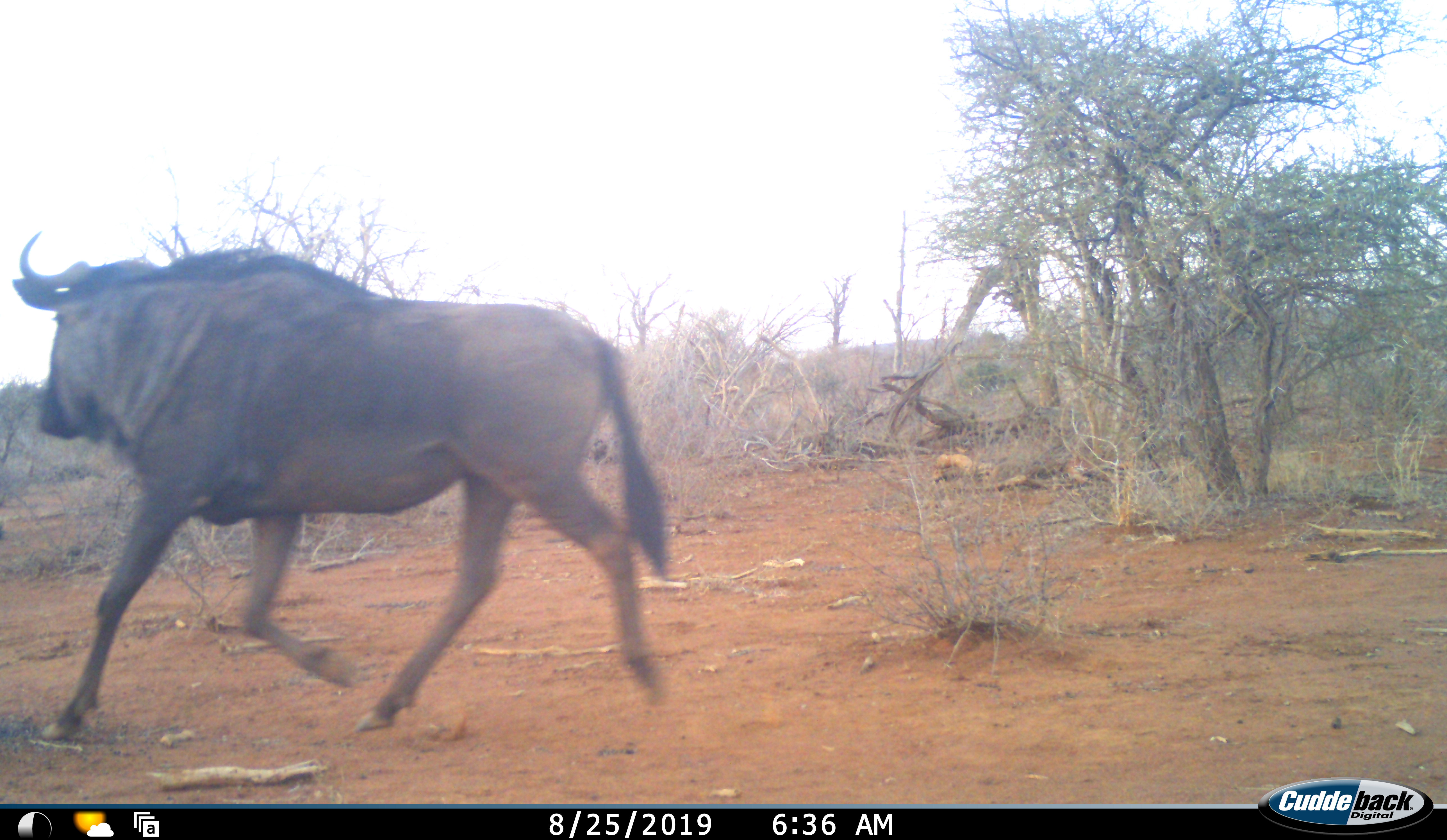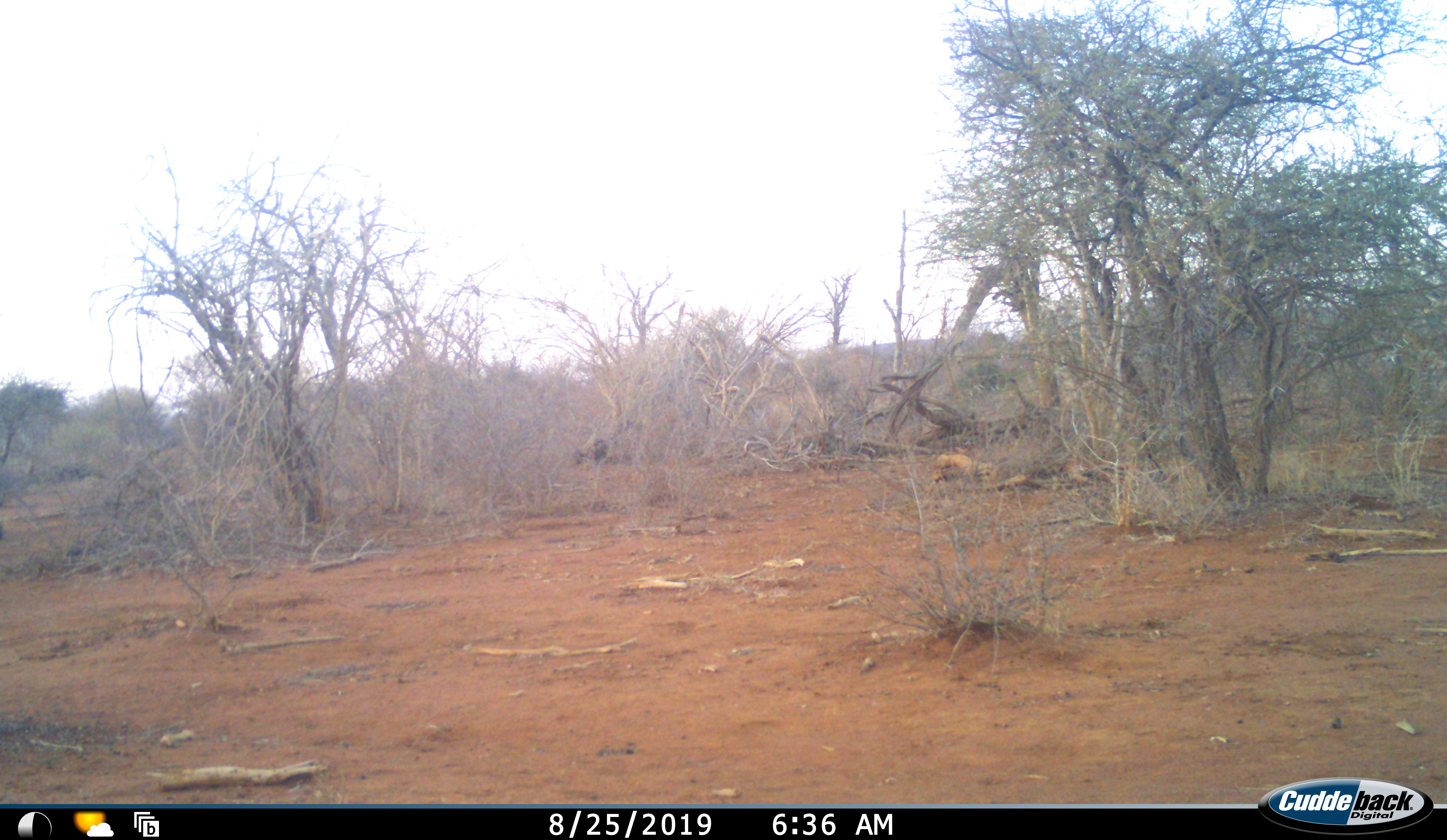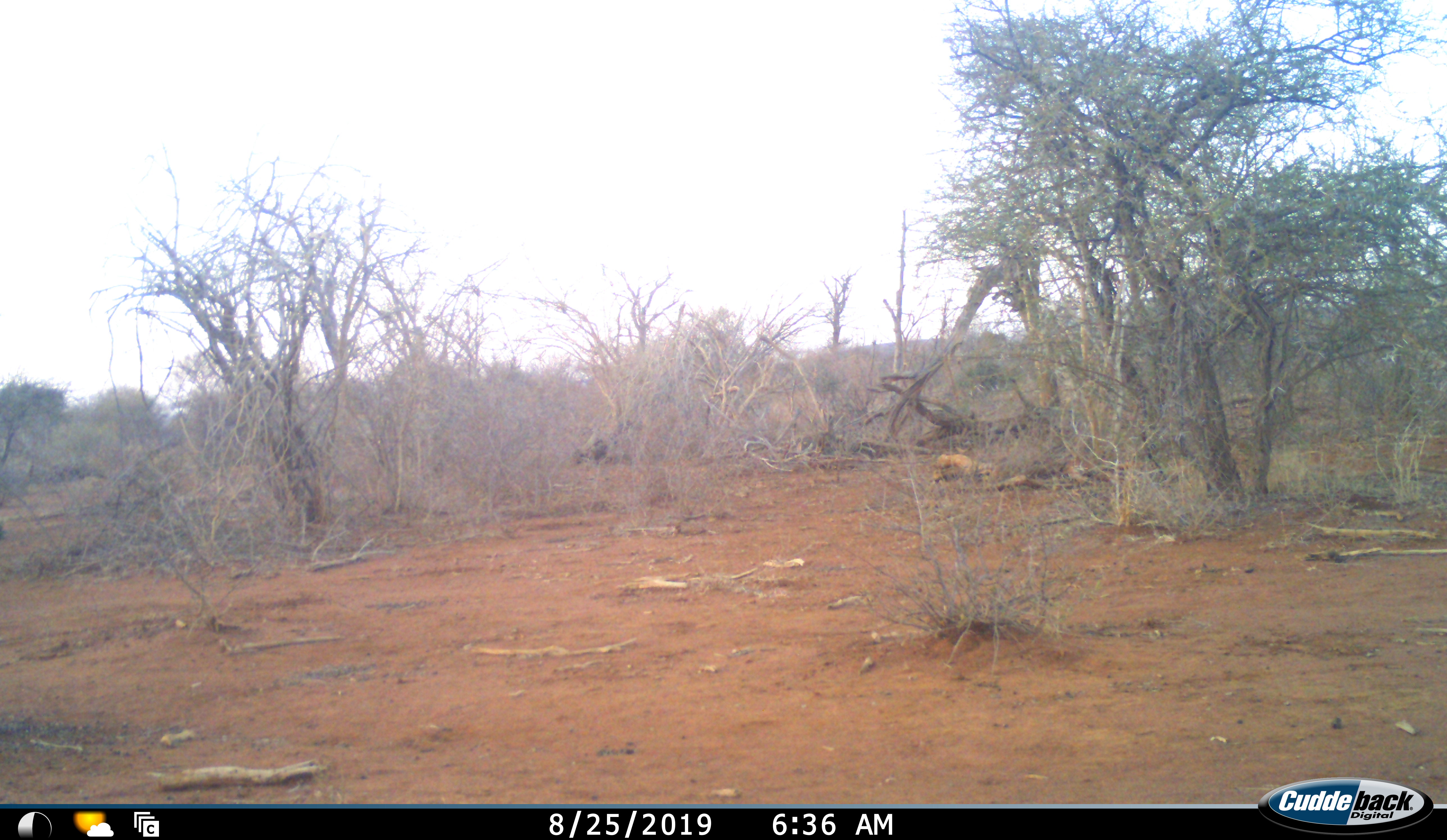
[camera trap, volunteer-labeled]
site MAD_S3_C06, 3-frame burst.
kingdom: Animalia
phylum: Chordata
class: Mammalia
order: Artiodactyla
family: Bovidae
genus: Connochaetes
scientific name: Connochaetes taurinus taurinus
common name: blue wildebeest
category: wildebeestblue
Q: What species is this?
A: Wildebeestblue (blue wildebeest) (Connochaetes taurinus taurinus).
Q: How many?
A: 1.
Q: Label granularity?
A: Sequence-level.